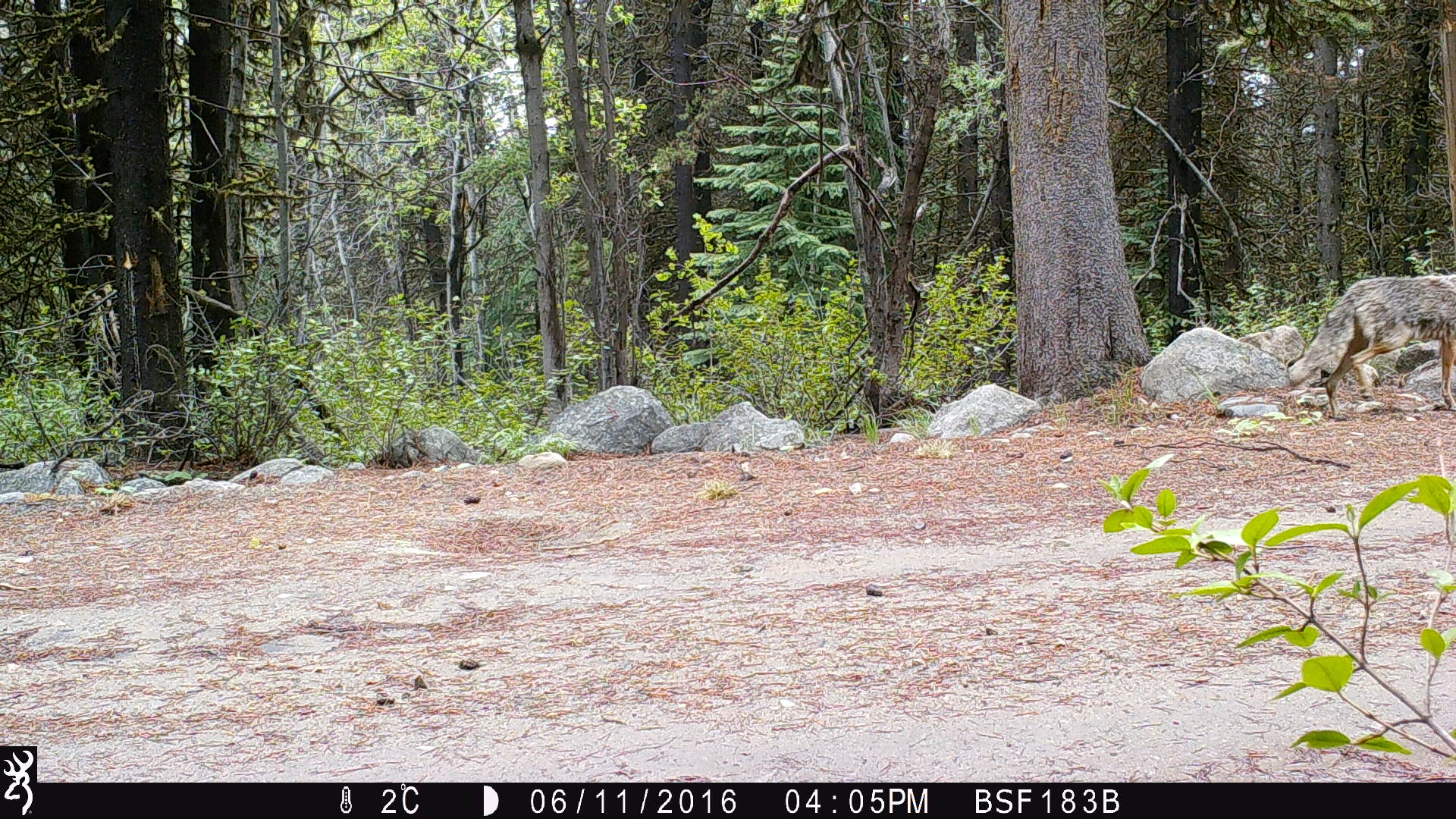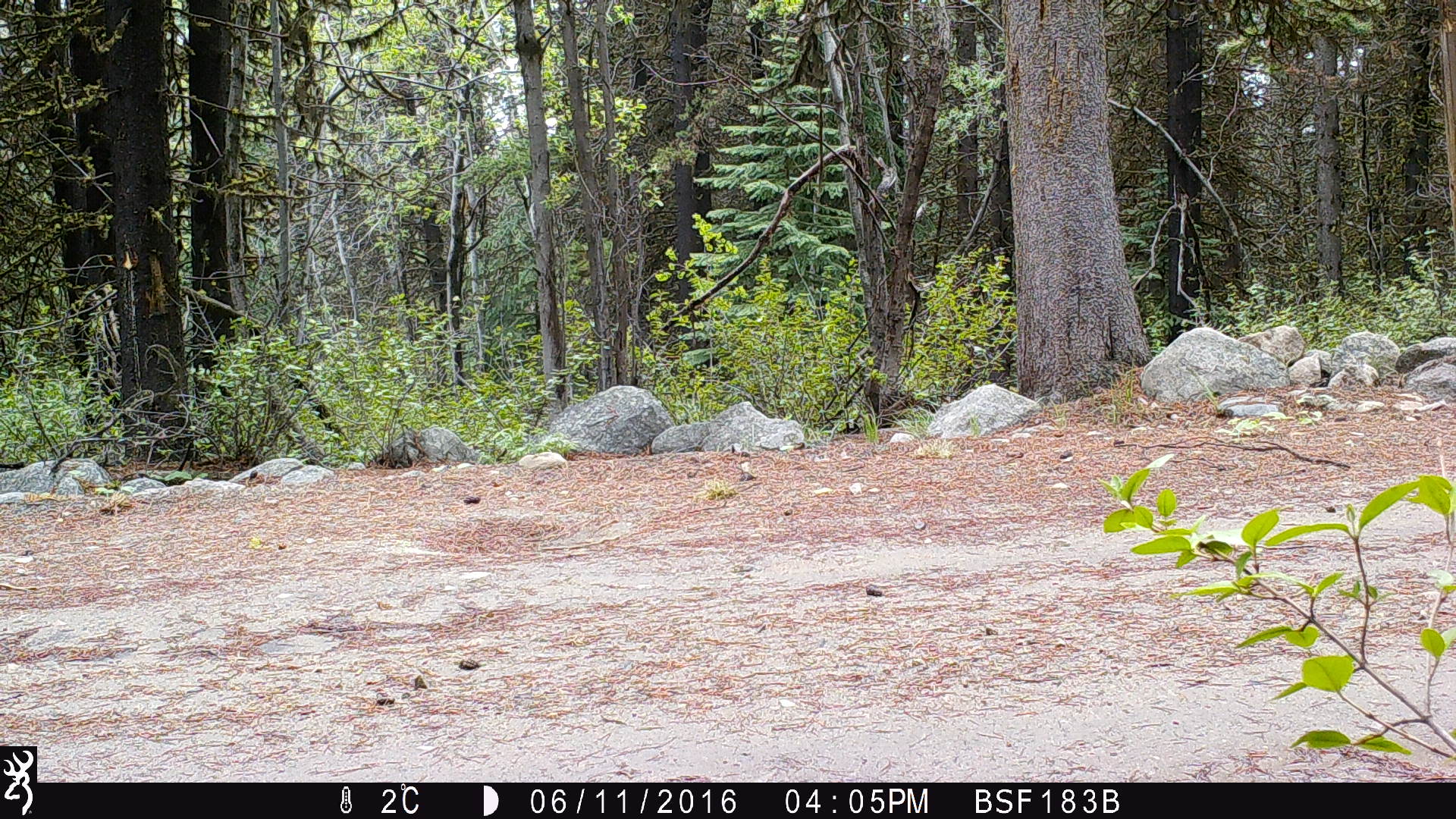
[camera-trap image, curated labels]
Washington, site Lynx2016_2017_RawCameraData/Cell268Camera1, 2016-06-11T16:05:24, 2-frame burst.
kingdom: Animalia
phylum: Chordata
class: Mammalia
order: Carnivora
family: Canidae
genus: Canis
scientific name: Canis latrans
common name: coyote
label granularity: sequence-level